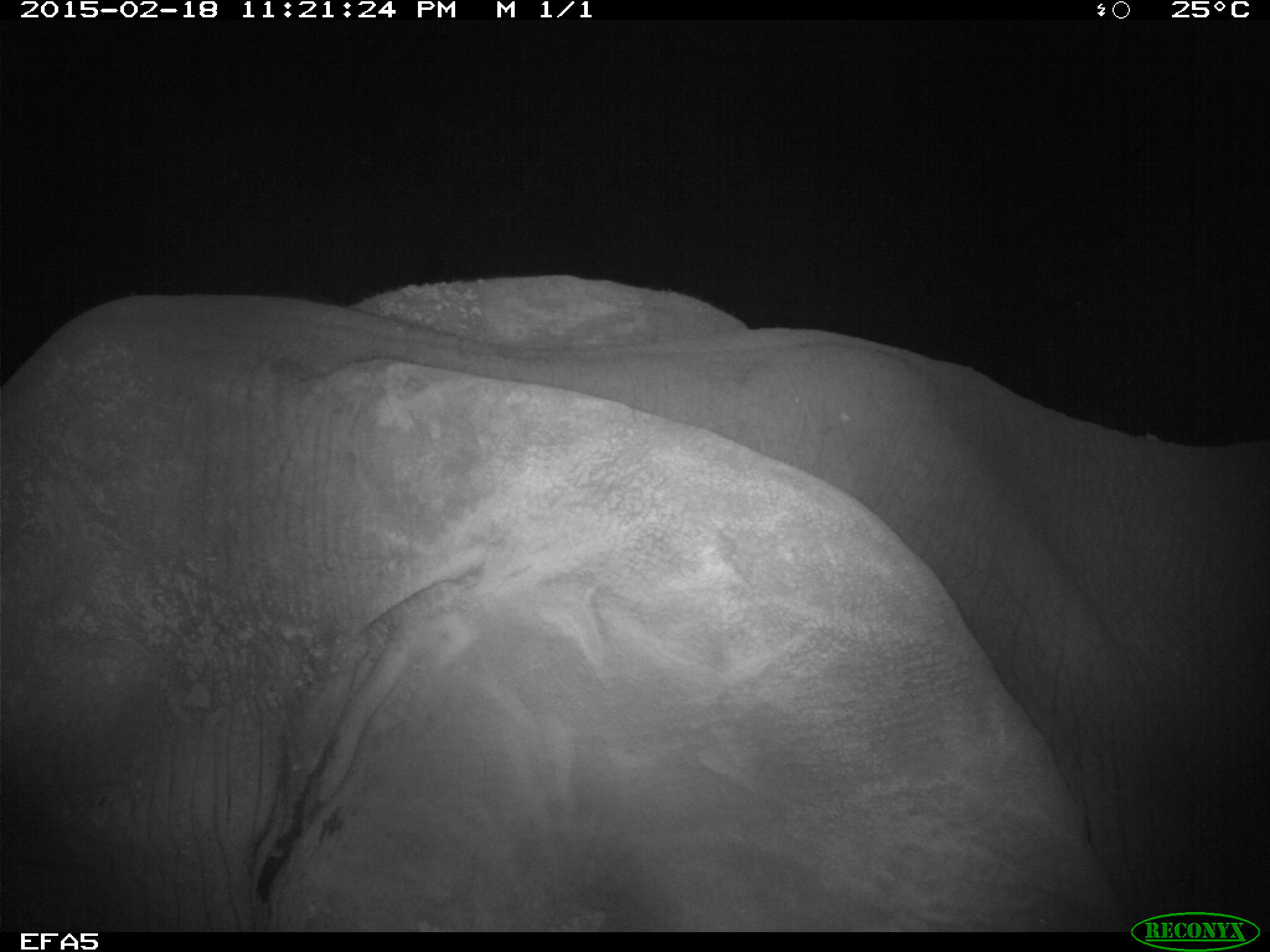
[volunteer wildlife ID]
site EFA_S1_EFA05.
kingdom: Animalia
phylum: Chordata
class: Mammalia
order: Proboscidea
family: Elephantidae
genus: Loxodonta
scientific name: Loxodonta africana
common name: african bush elephant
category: elephant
Elephant (african bush elephant) (Loxodonta africana), count 2. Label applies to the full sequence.